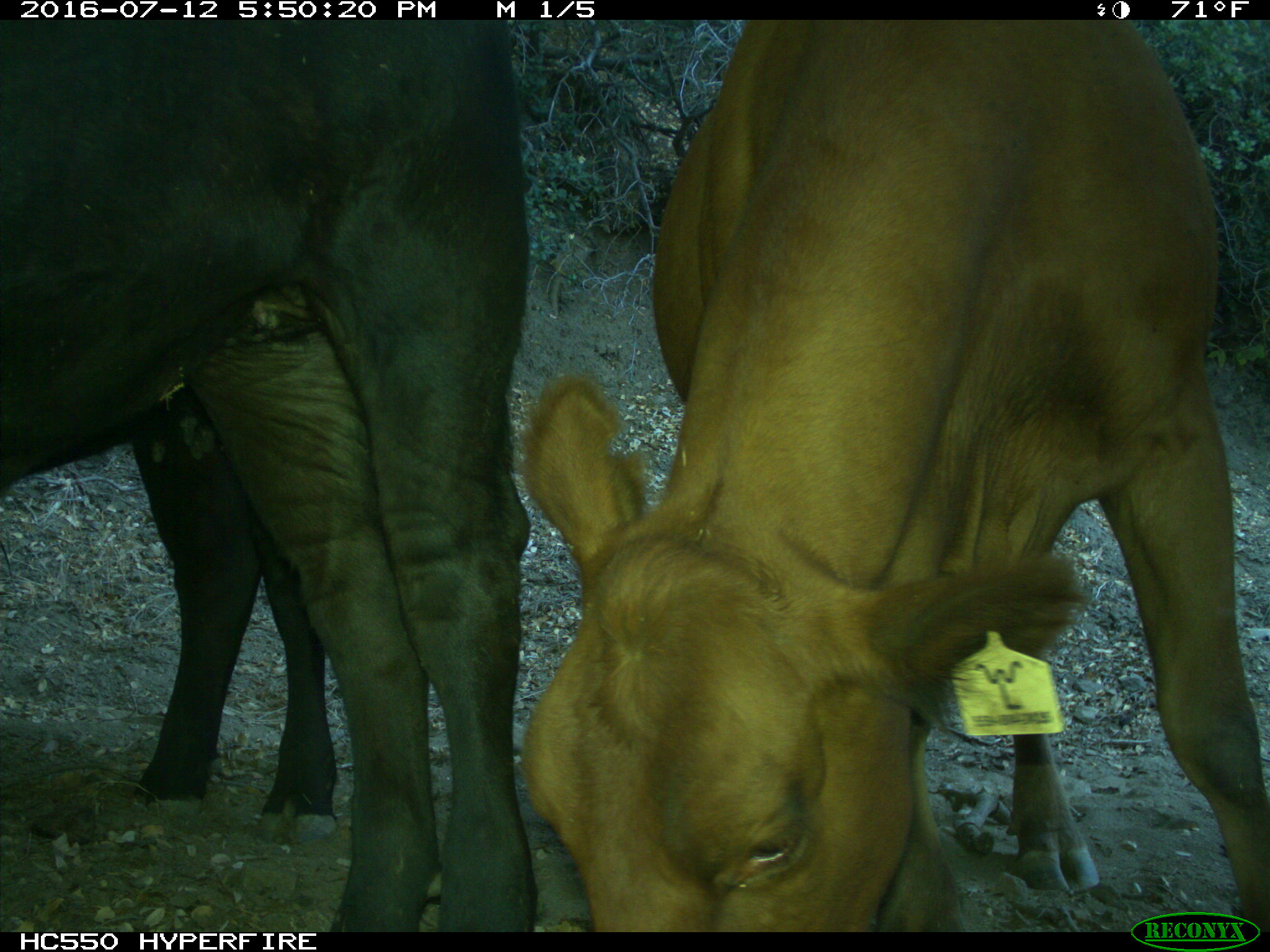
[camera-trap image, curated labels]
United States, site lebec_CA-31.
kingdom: Animalia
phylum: Chordata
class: Mammalia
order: Artiodactyla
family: Bovidae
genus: Bos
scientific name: Bos taurus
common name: domestic cow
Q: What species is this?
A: Bos taurus (domestic cow).